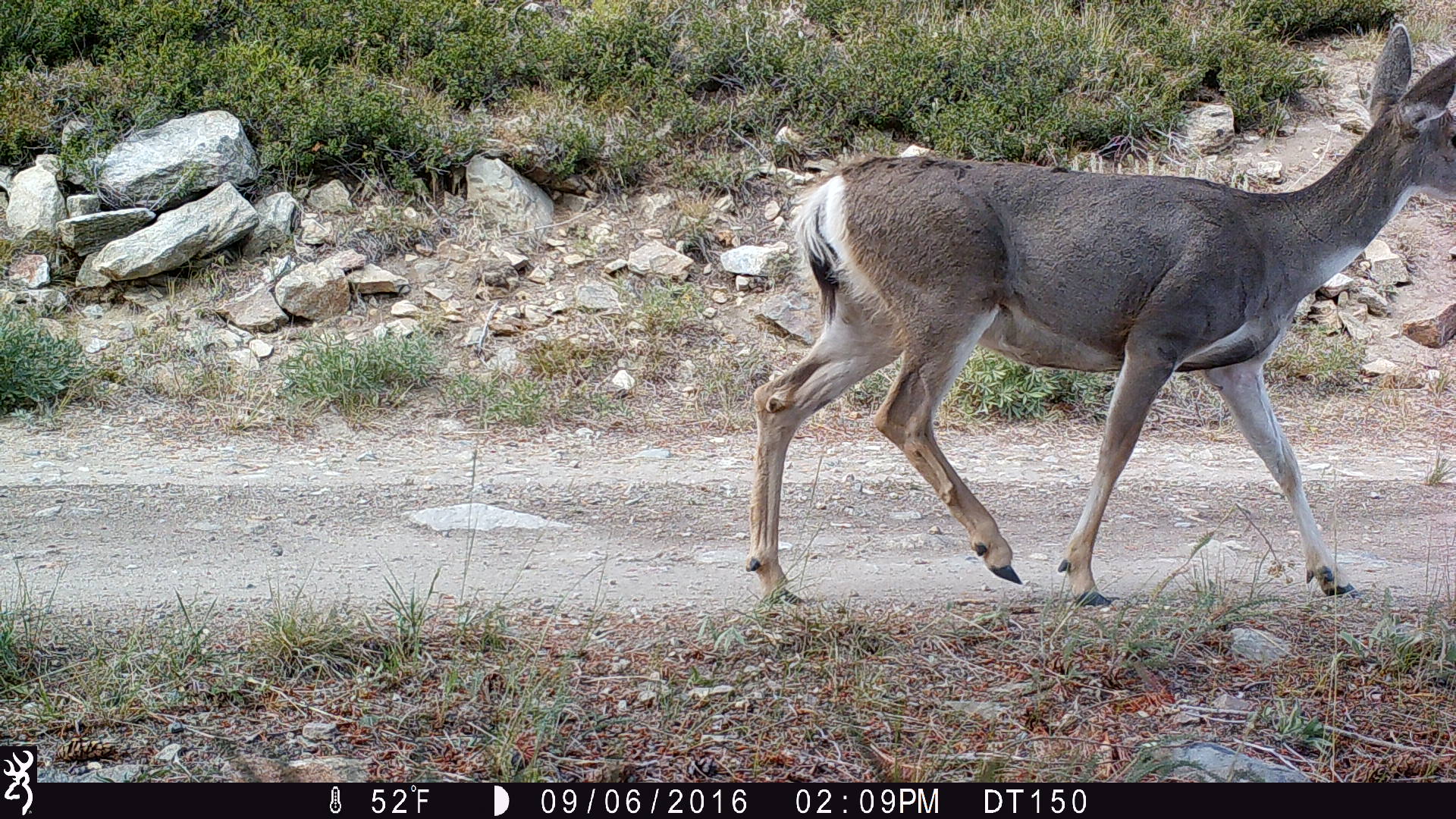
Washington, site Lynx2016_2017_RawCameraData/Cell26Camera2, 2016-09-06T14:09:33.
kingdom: Animalia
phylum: Chordata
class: Mammalia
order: Artiodactyla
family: Cervidae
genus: Odocoileus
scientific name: Odocoileus hemionus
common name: mule deer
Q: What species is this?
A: Odocoileus hemionus (mule deer).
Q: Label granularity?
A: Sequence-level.